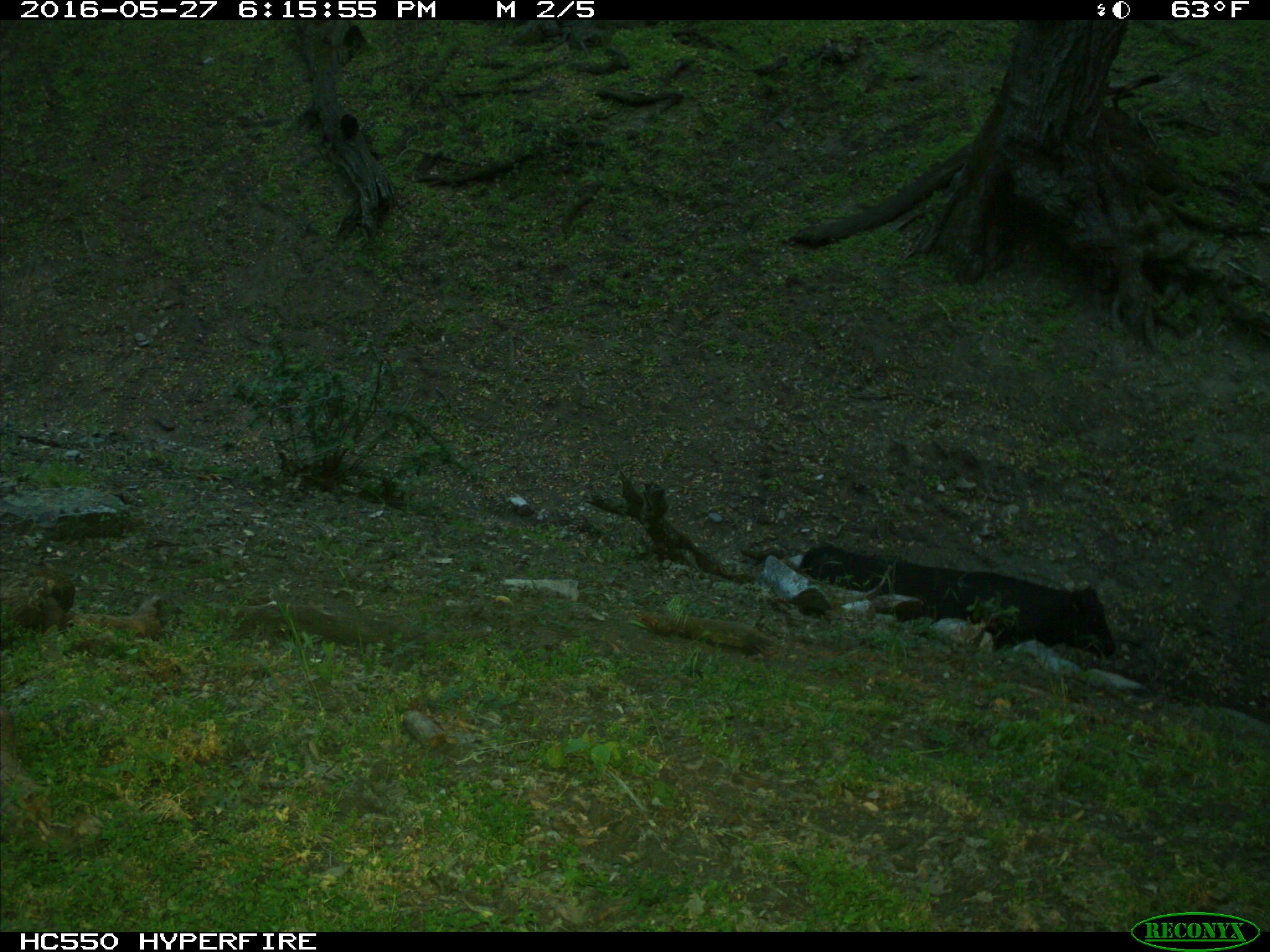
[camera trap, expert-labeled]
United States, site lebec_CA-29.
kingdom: Animalia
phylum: Chordata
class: Mammalia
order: Artiodactyla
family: Bovidae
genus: Bos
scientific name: Bos taurus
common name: domestic cow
Bos taurus (domestic cow).